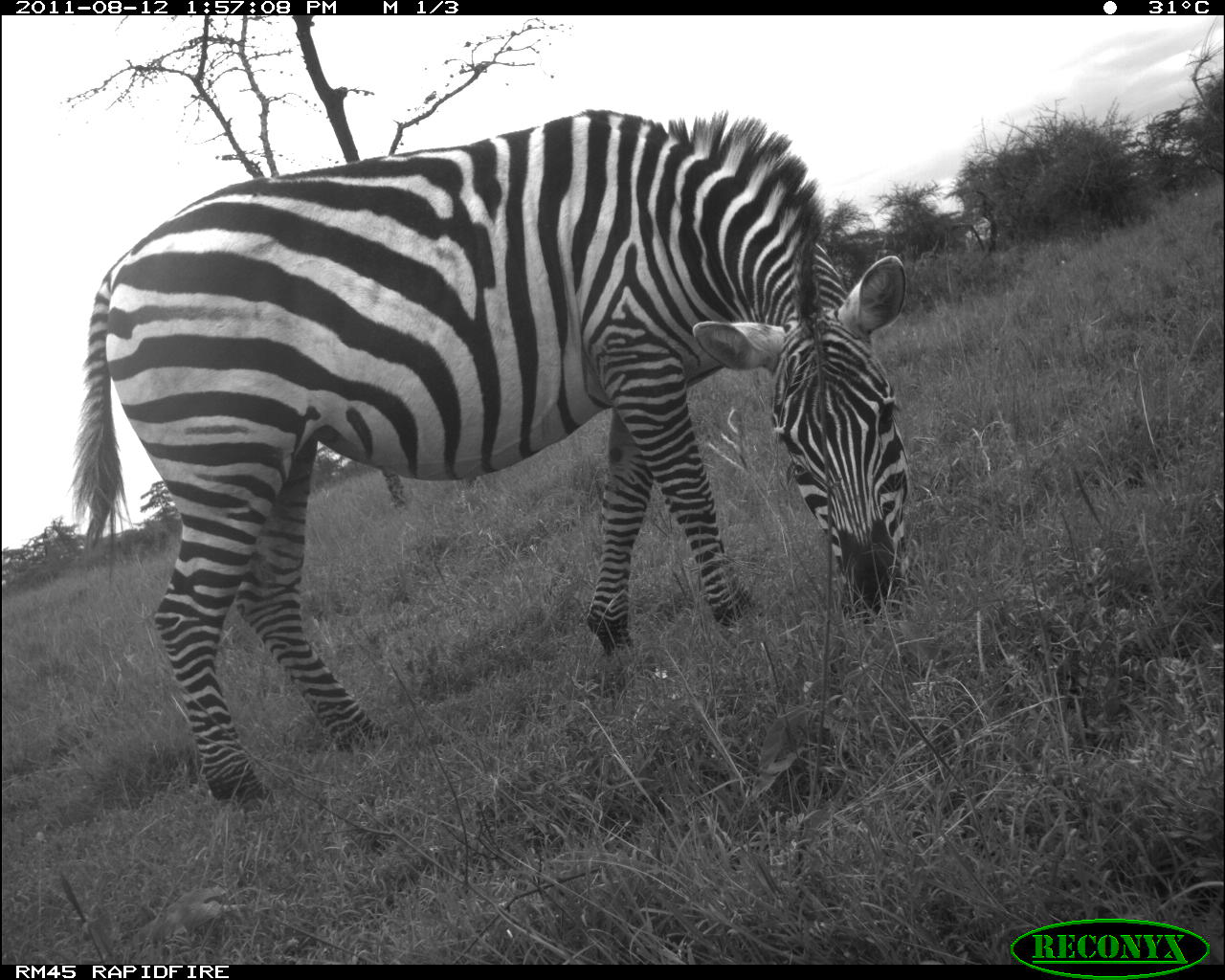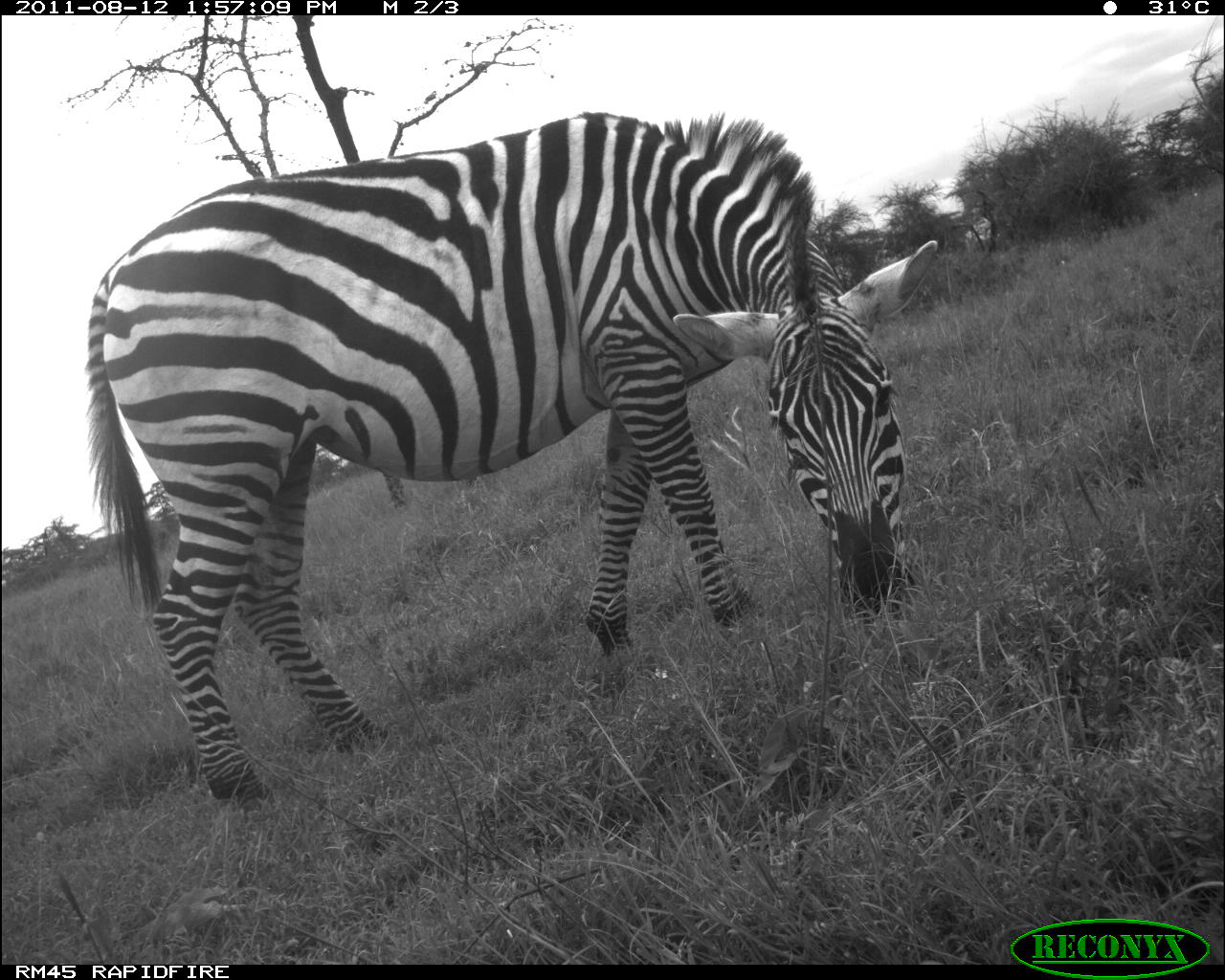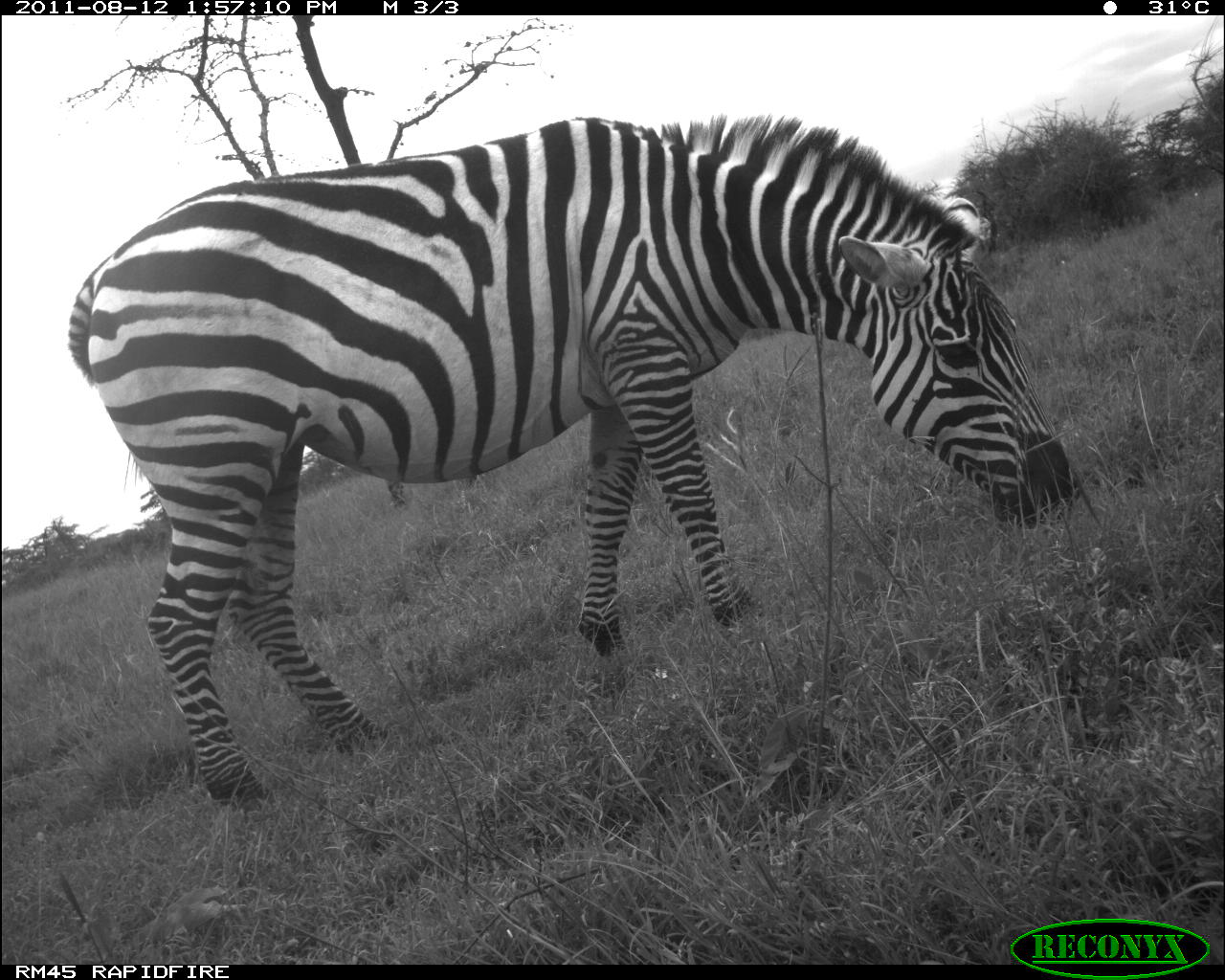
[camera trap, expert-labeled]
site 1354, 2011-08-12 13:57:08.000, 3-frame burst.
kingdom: Animalia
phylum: Chordata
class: Mammalia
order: Perissodactyla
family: Equidae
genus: Equus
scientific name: Equus quagga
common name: plains zebra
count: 1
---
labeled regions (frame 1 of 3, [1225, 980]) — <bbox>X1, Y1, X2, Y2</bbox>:
equus quagga: <bbox>64, 104, 912, 812</bbox>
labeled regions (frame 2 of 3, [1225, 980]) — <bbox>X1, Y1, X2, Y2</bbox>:
equus quagga: <bbox>79, 109, 939, 813</bbox>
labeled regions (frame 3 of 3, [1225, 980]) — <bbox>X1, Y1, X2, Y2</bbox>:
equus quagga: <bbox>64, 112, 1082, 809</bbox>